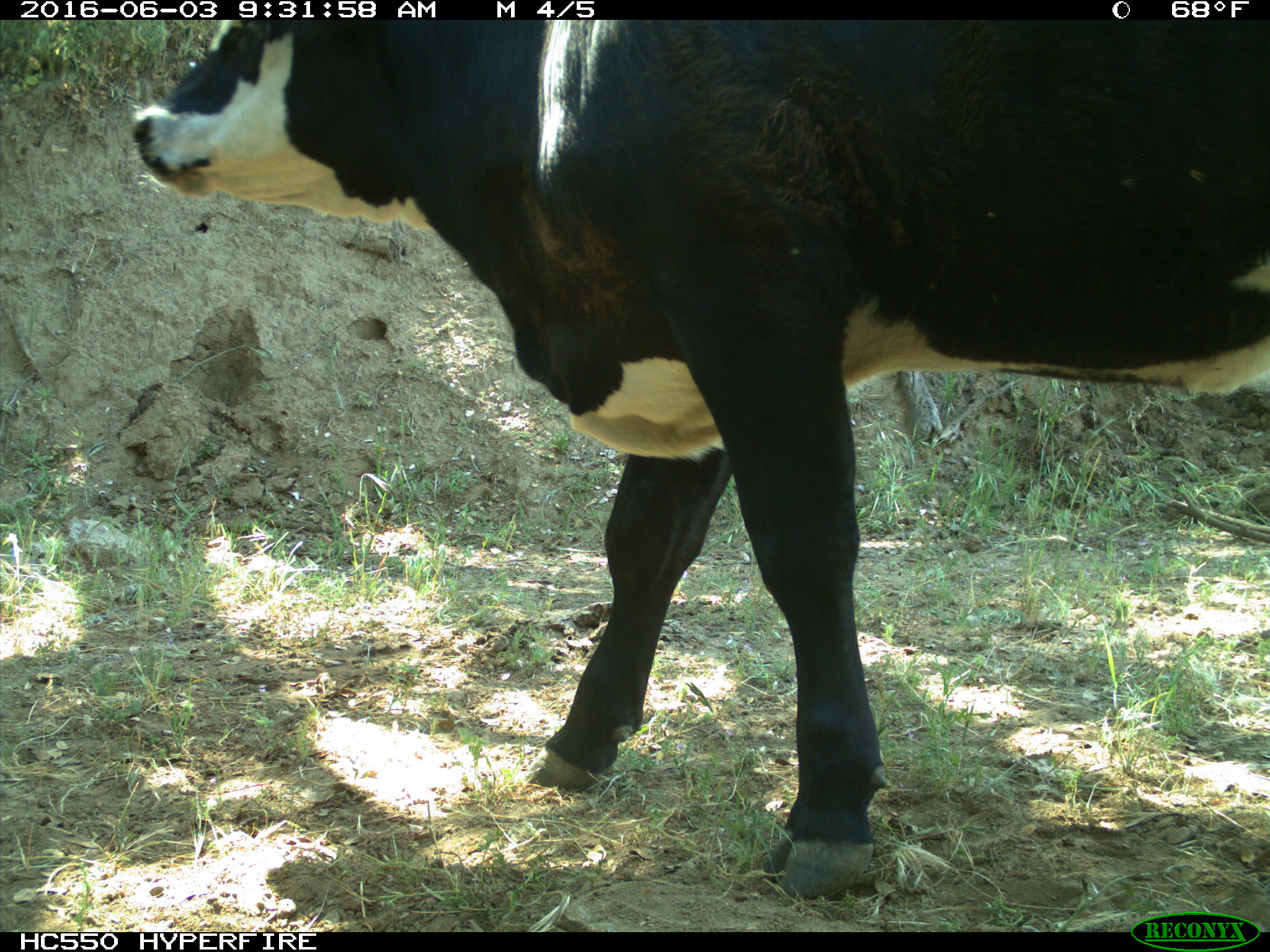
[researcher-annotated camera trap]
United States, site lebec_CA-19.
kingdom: Animalia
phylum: Chordata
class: Mammalia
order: Artiodactyla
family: Bovidae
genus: Bos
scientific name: Bos taurus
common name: domestic cow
Bos taurus (domestic cow).